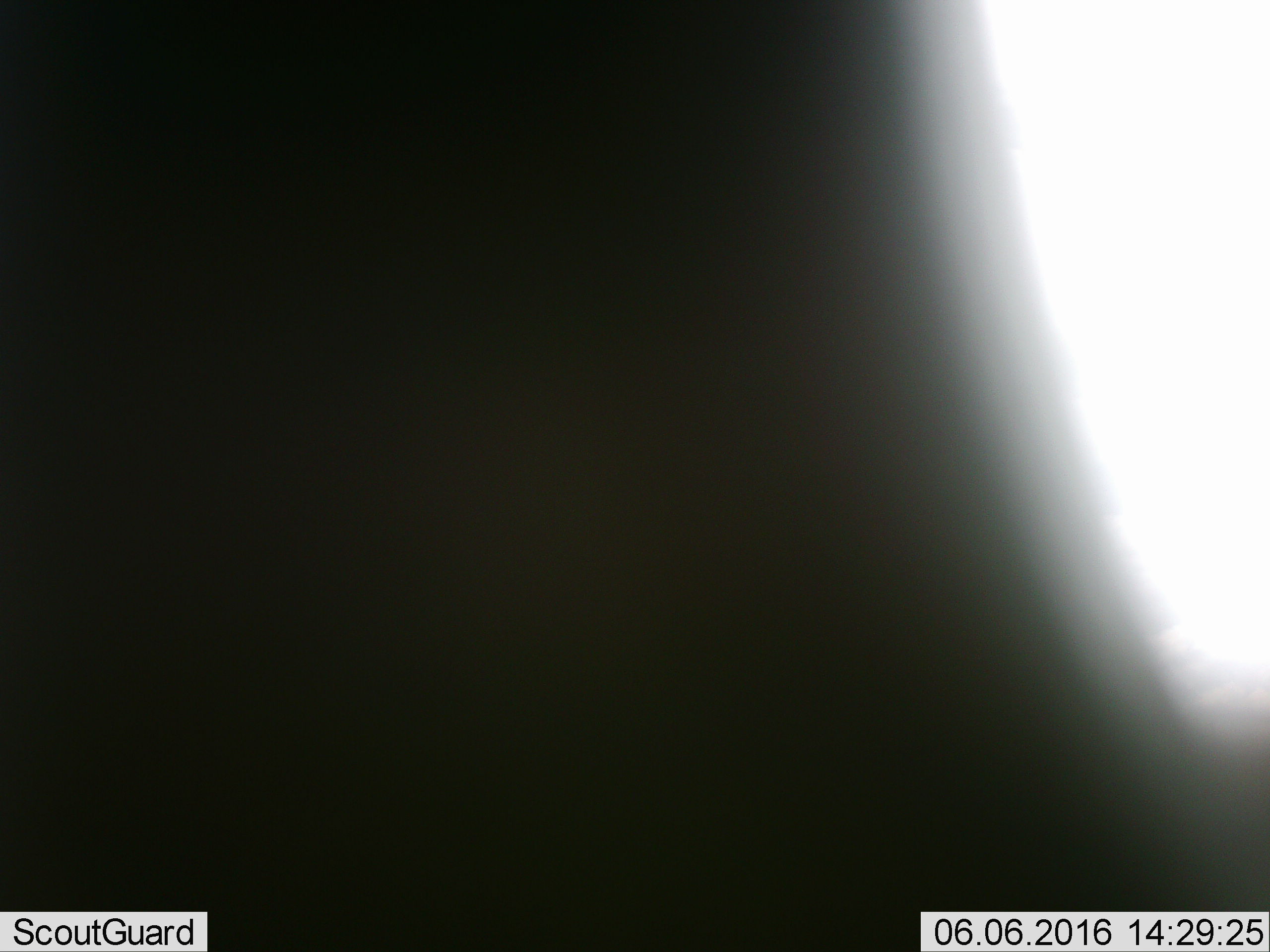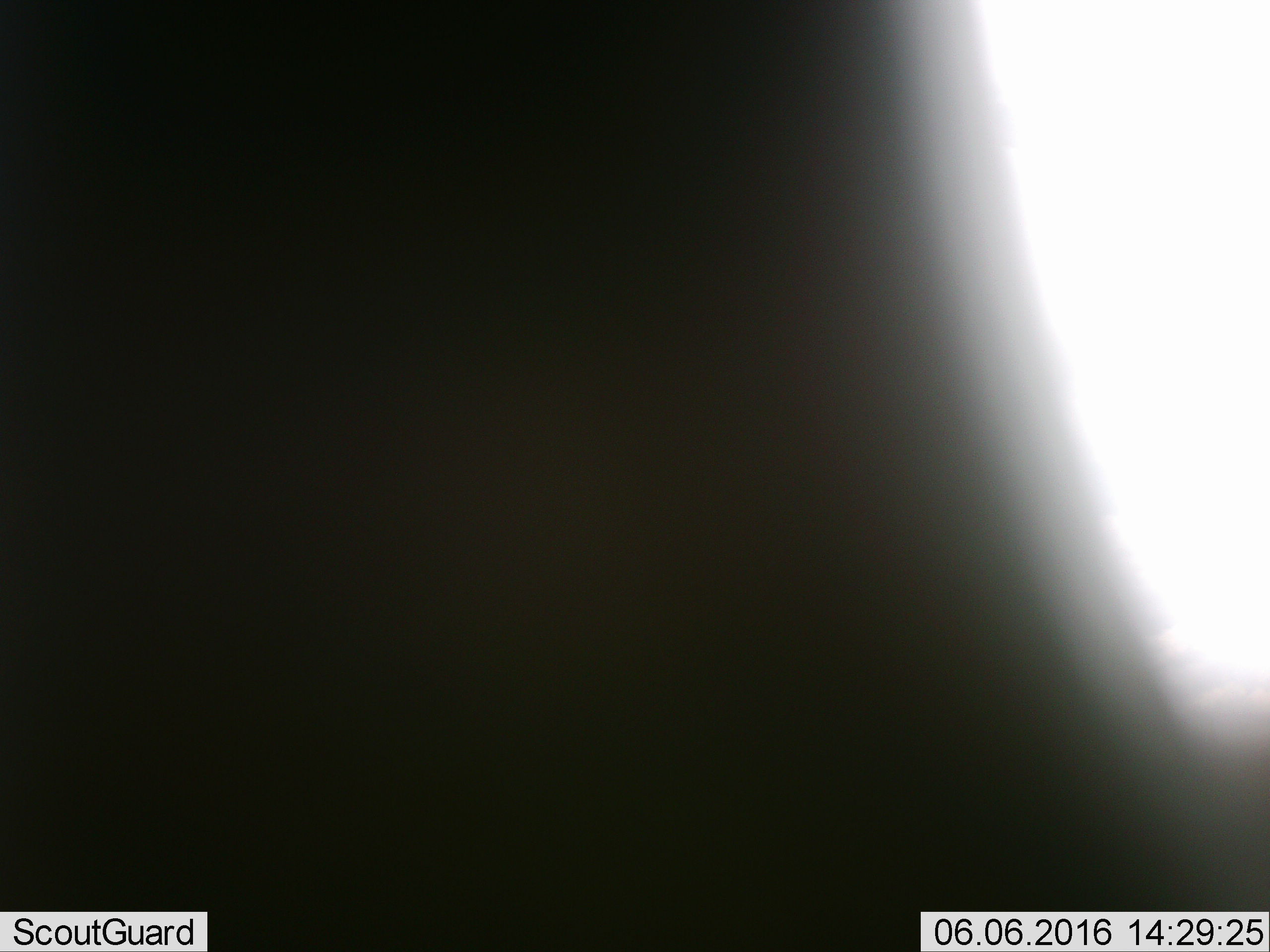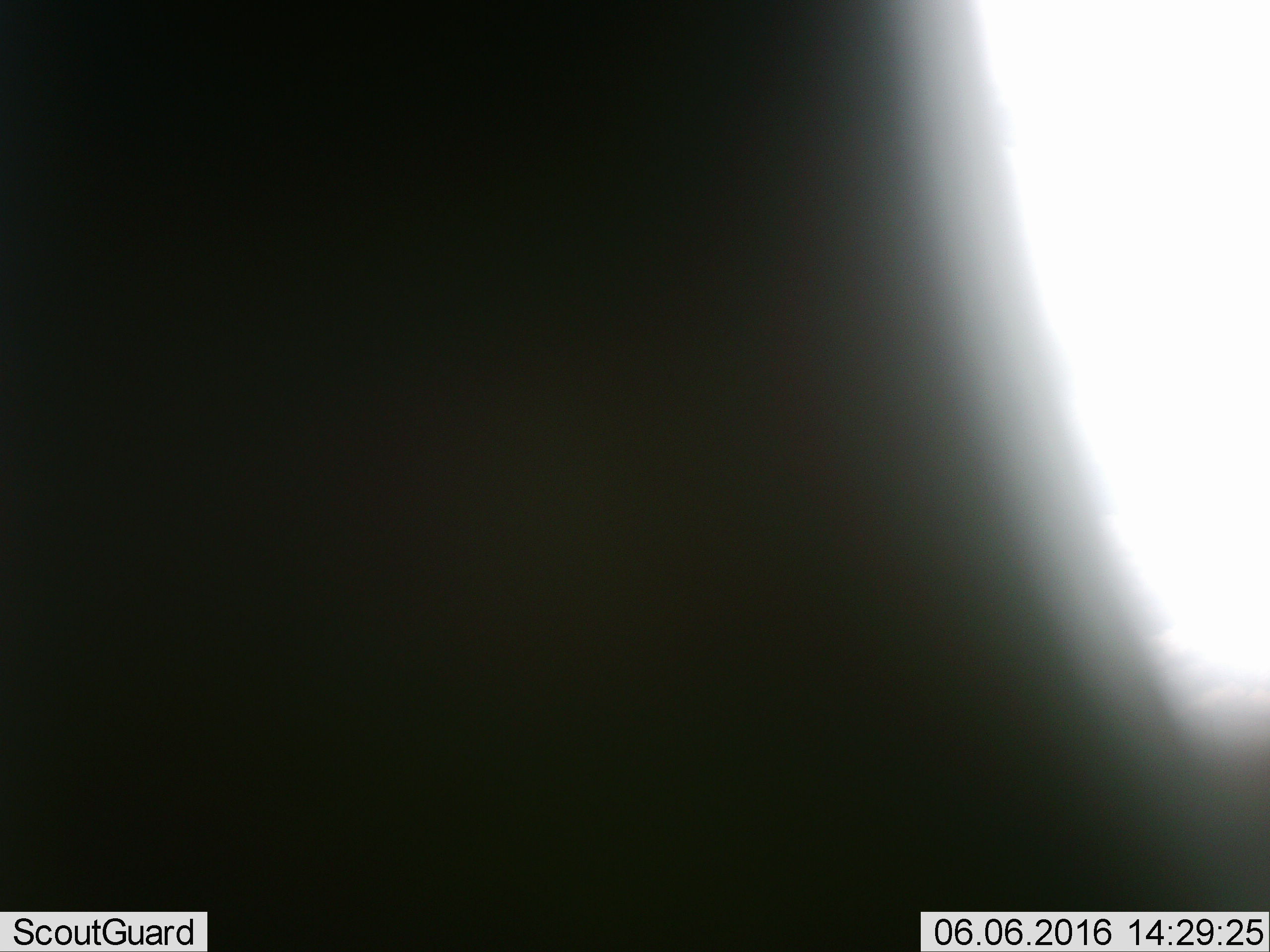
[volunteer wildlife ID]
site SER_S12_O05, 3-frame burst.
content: unidentified animal